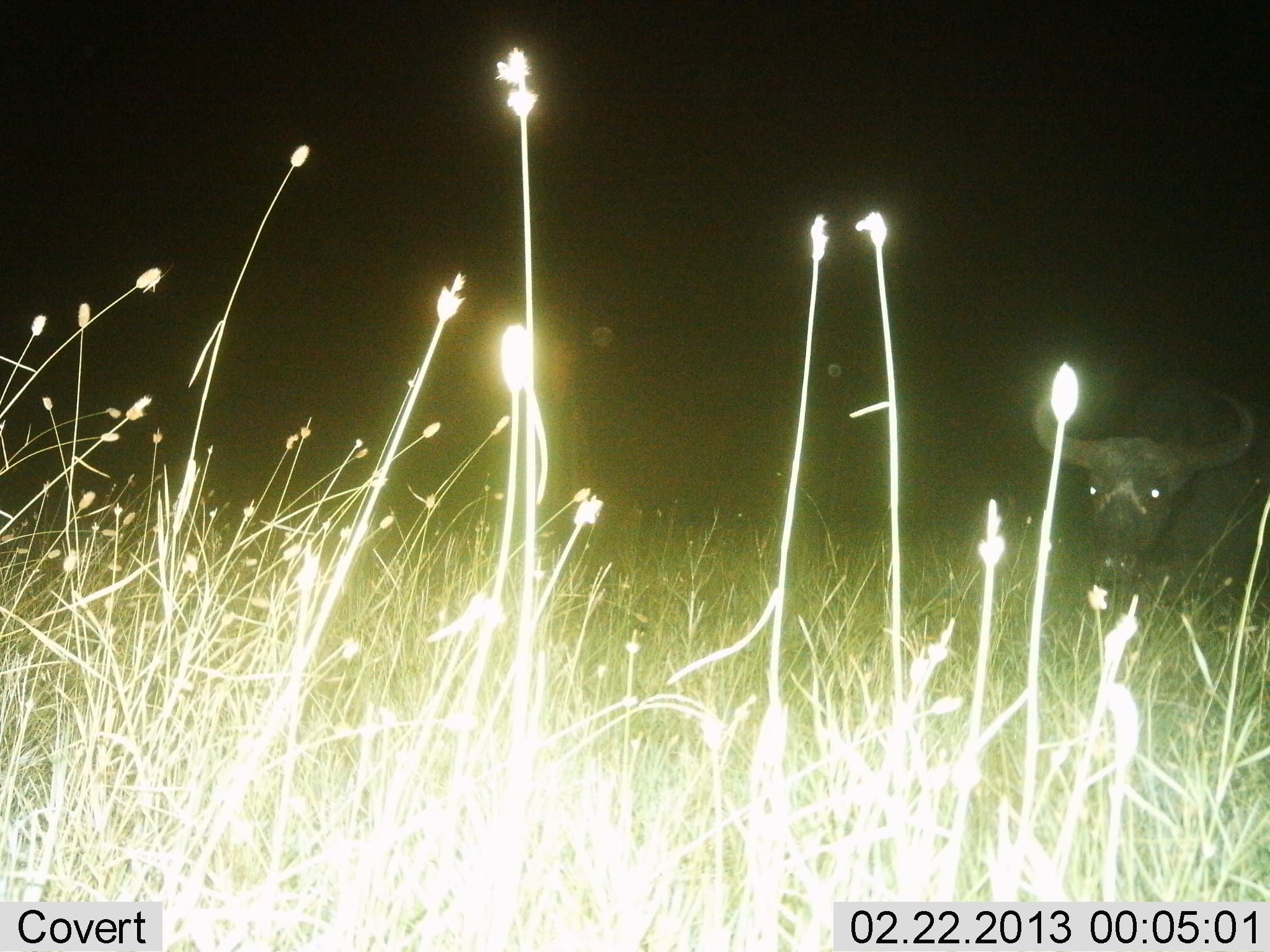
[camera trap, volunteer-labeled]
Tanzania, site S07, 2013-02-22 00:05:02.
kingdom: Animalia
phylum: Chordata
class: Mammalia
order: Artiodactyla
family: Bovidae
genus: Syncerus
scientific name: Syncerus caffer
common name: cape buffalo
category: buffalo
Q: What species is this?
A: Buffalo (cape buffalo) (Syncerus caffer).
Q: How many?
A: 1.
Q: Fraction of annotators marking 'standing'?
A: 57%.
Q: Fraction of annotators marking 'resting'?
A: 30%.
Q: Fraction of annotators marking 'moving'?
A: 14%.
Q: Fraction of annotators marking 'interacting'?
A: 0%.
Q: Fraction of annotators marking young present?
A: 0%.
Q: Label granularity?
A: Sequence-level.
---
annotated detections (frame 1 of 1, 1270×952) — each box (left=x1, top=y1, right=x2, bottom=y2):
animal: (left=1030, top=379, right=1270, bottom=591)